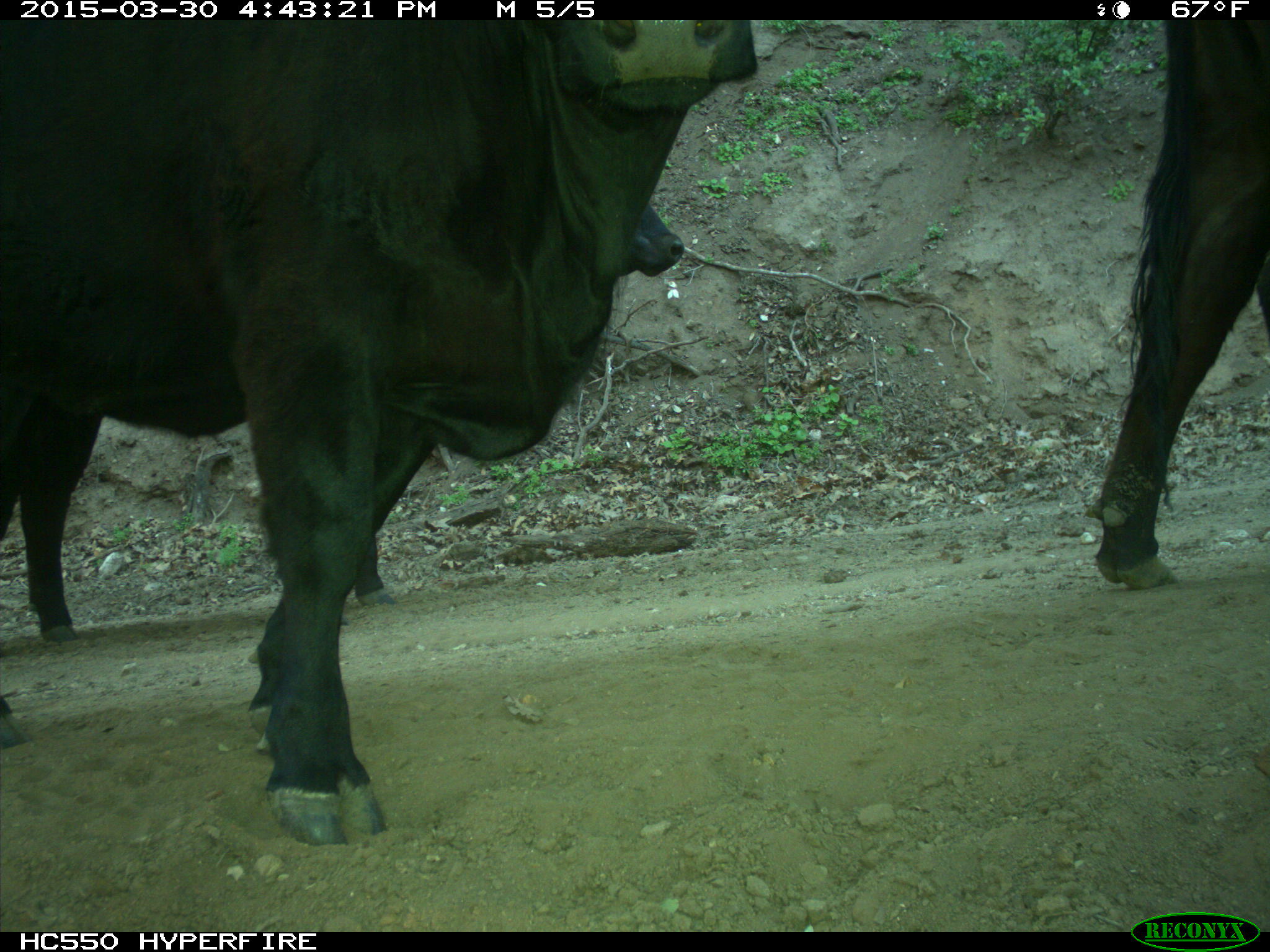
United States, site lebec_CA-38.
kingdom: Animalia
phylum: Chordata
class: Mammalia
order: Artiodactyla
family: Bovidae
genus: Bos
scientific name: Bos taurus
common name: domestic cow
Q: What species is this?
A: Bos taurus (domestic cow).